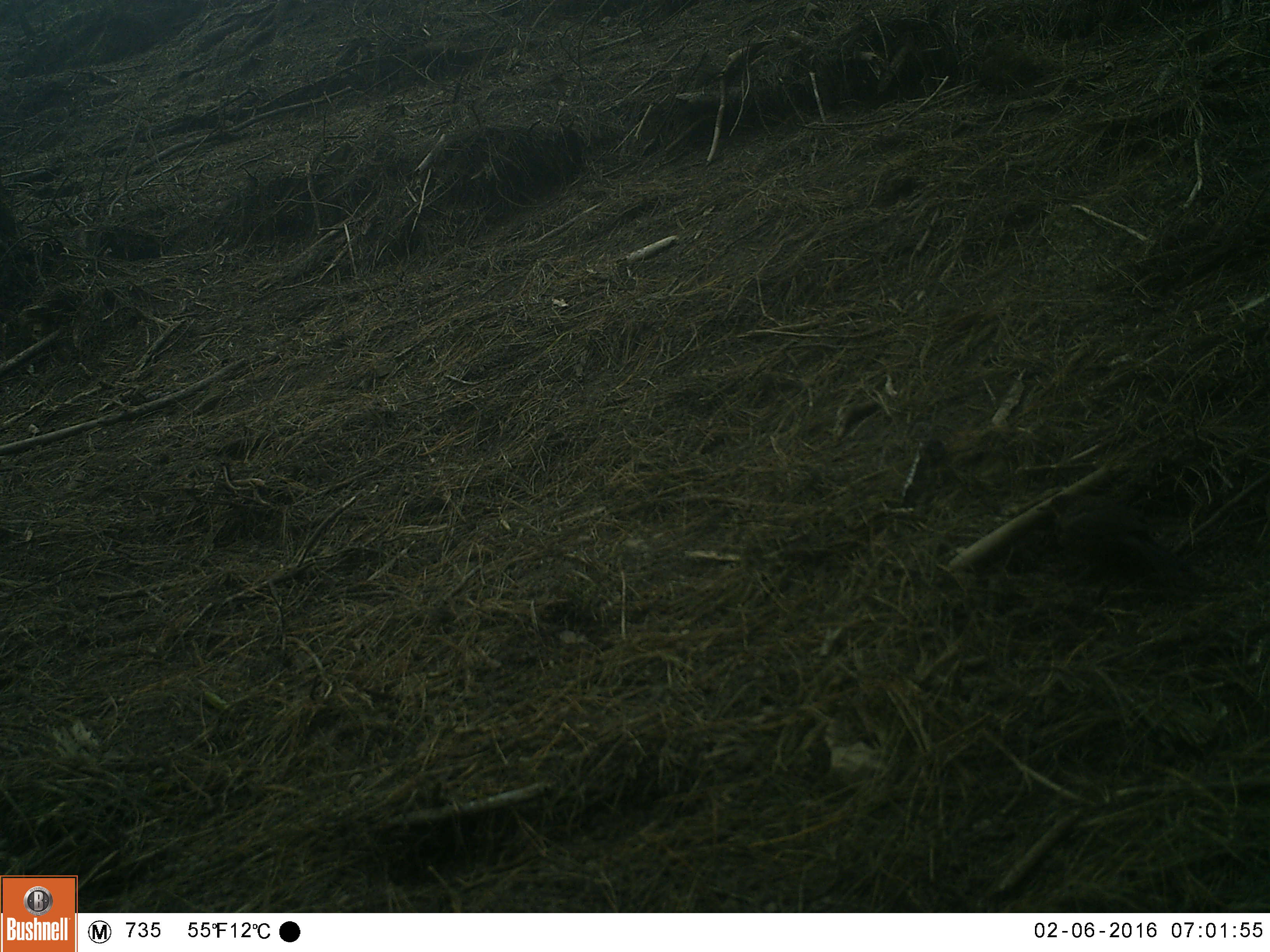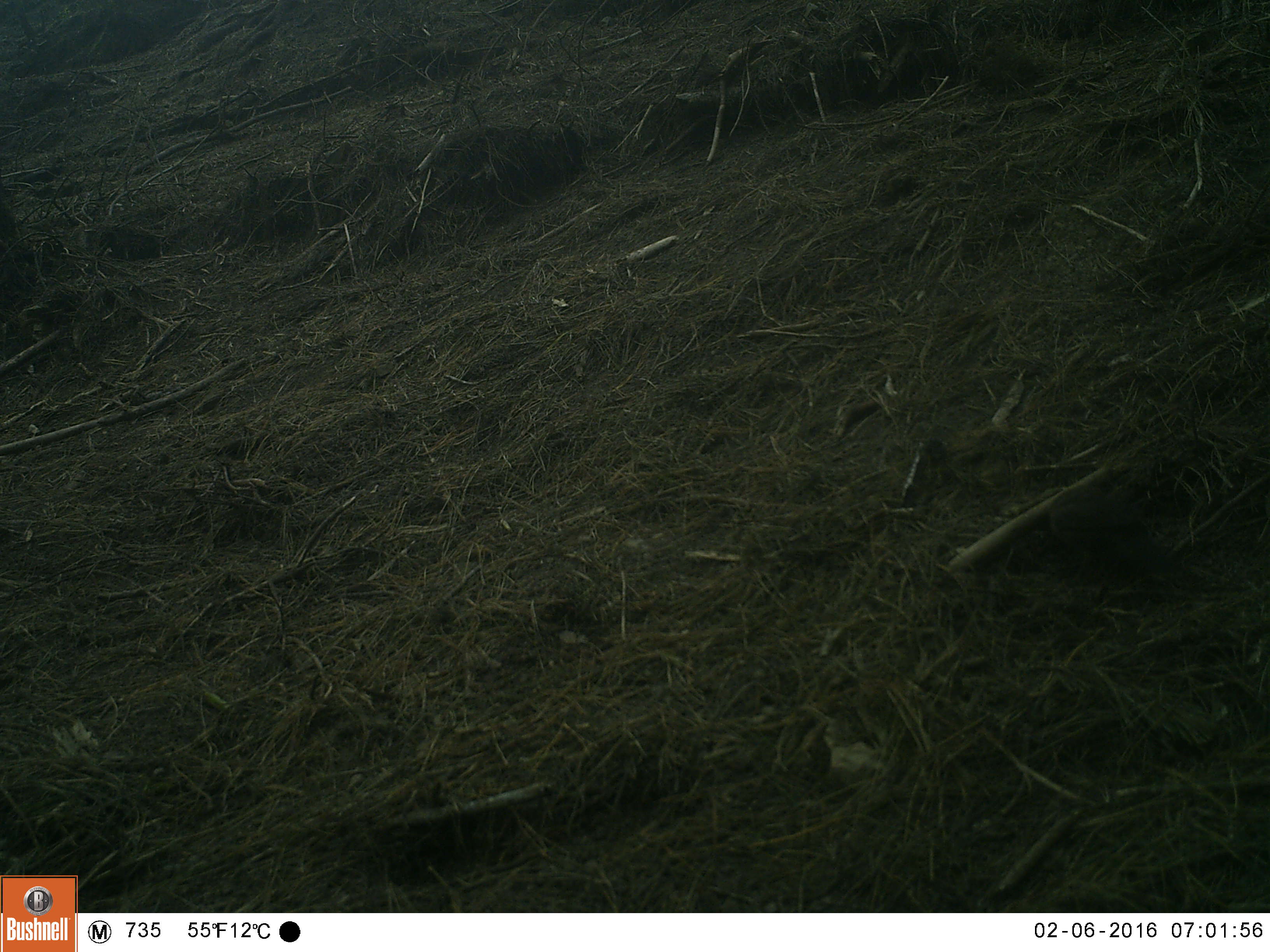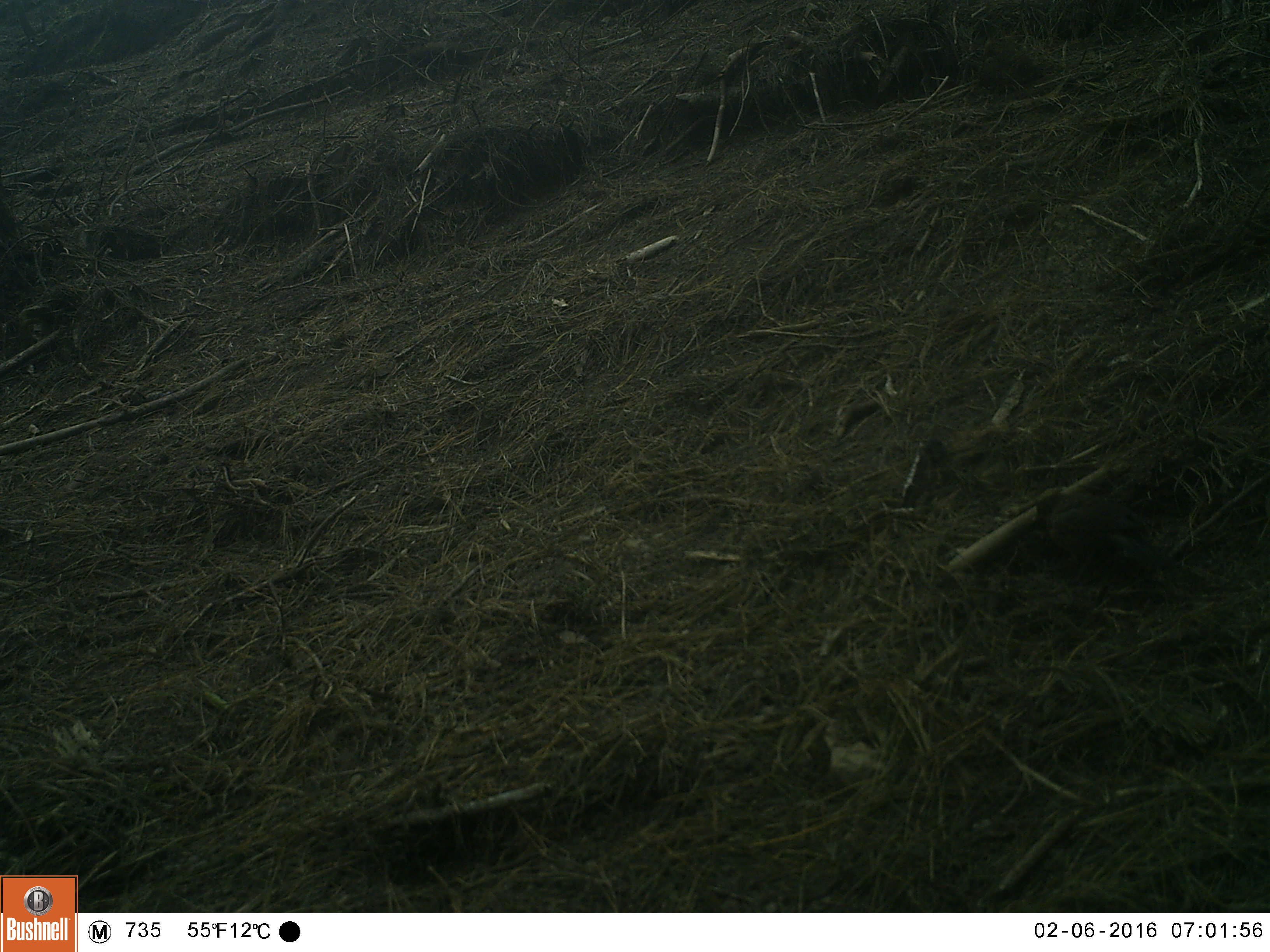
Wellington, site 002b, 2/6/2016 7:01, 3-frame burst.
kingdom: Animalia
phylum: Chordata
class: Aves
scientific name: Aves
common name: bird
Bird (Aves).